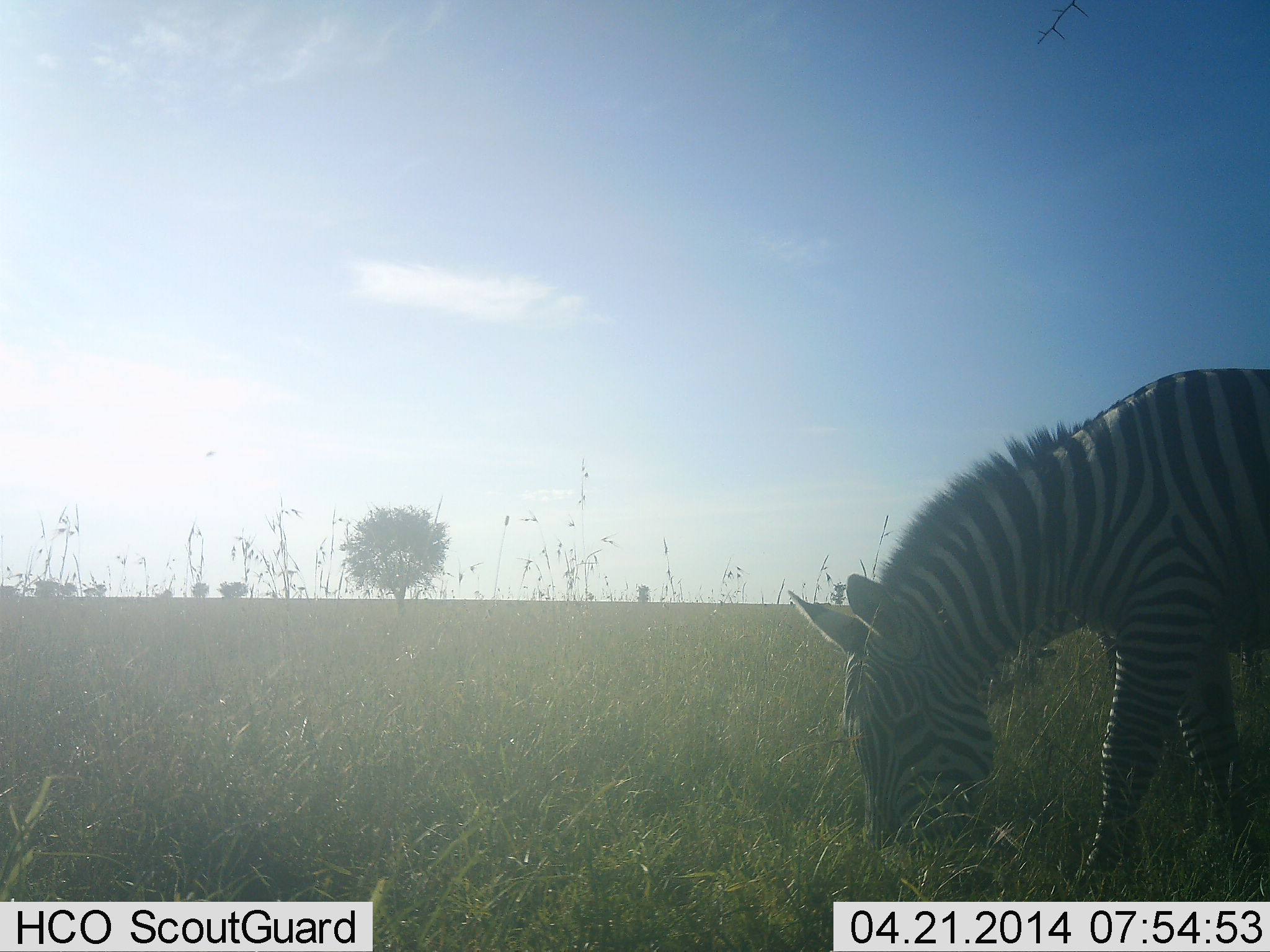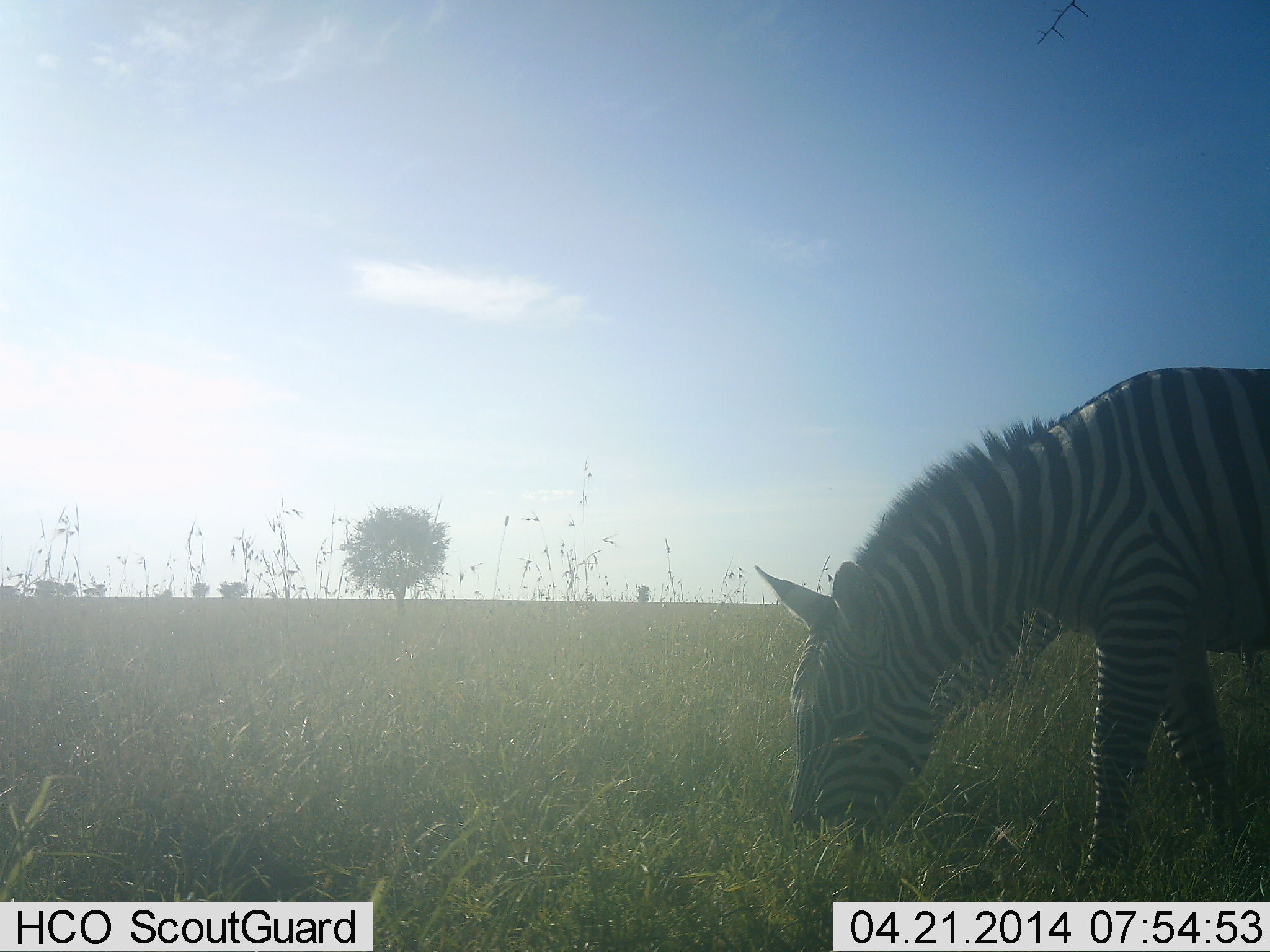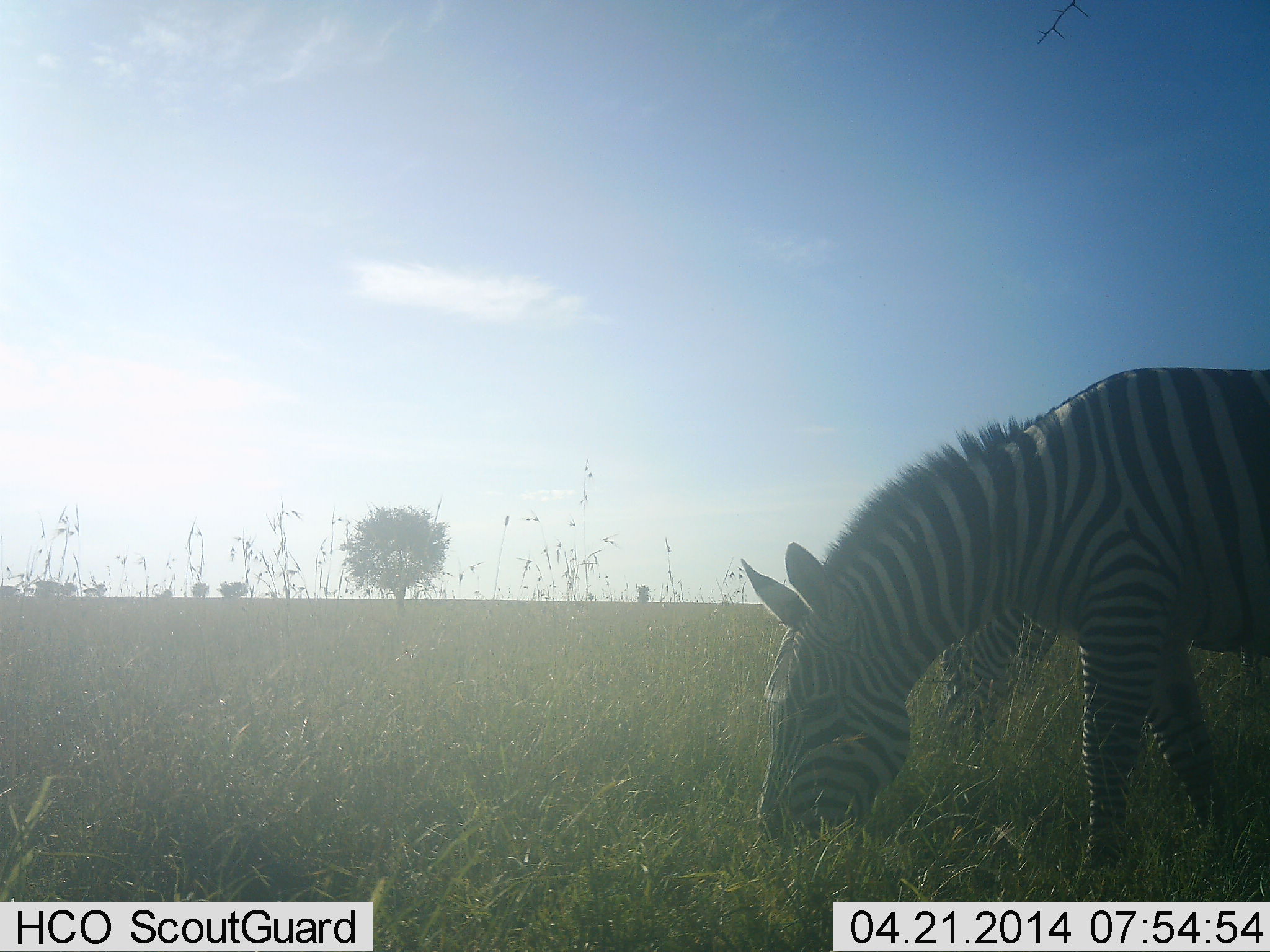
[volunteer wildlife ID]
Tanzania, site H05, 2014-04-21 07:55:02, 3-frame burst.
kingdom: Animalia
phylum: Chordata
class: Mammalia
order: Perissodactyla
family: Equidae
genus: Equus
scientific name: Equus quagga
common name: plains zebra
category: zebra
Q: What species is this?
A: Zebra (plains zebra) (Equus quagga).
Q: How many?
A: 1.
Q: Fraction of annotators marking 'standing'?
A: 15%.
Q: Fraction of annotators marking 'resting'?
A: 0%.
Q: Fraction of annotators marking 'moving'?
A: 4%.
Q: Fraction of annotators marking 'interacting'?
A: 0%.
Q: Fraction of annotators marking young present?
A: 2%.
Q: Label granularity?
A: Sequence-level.